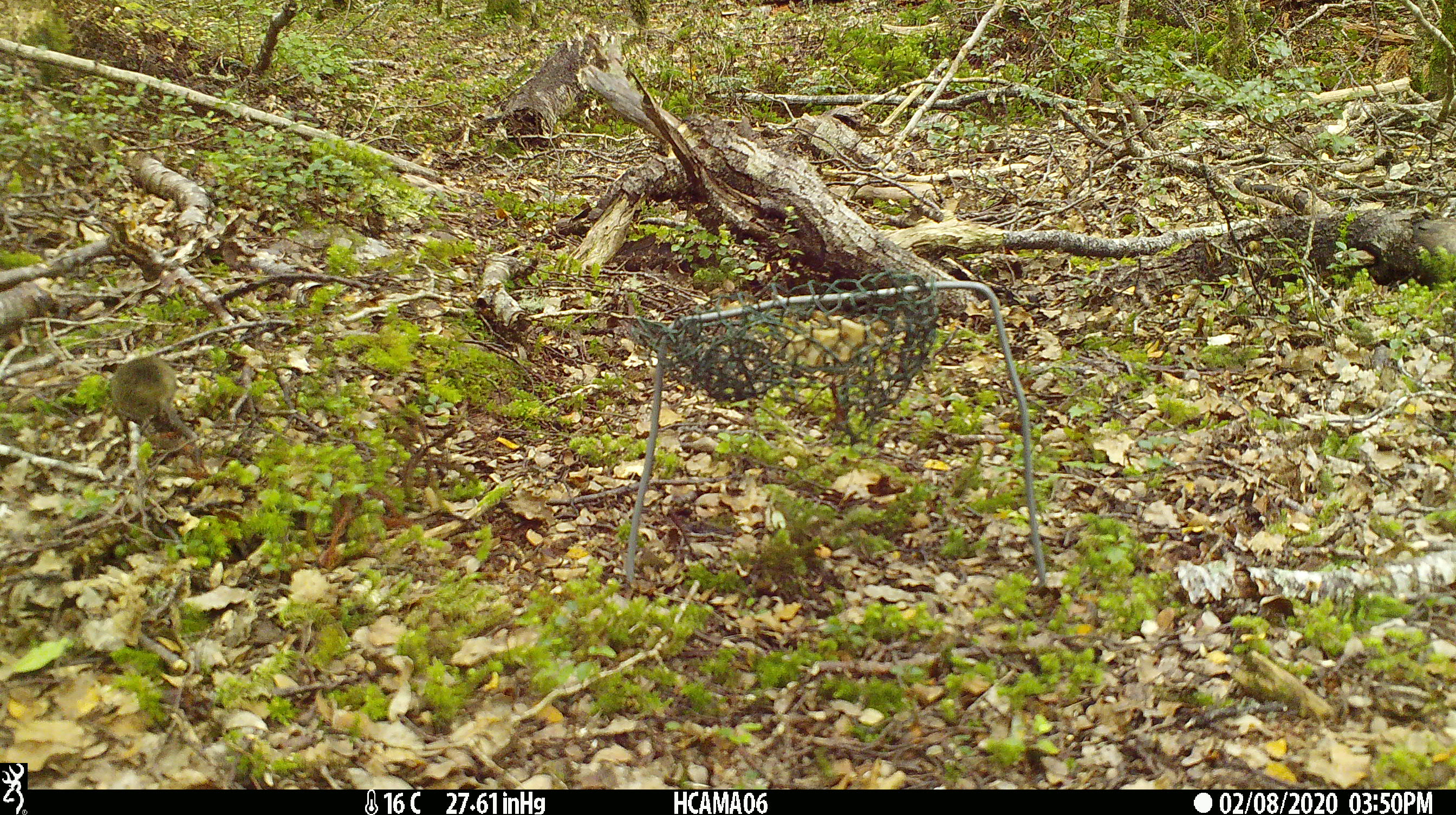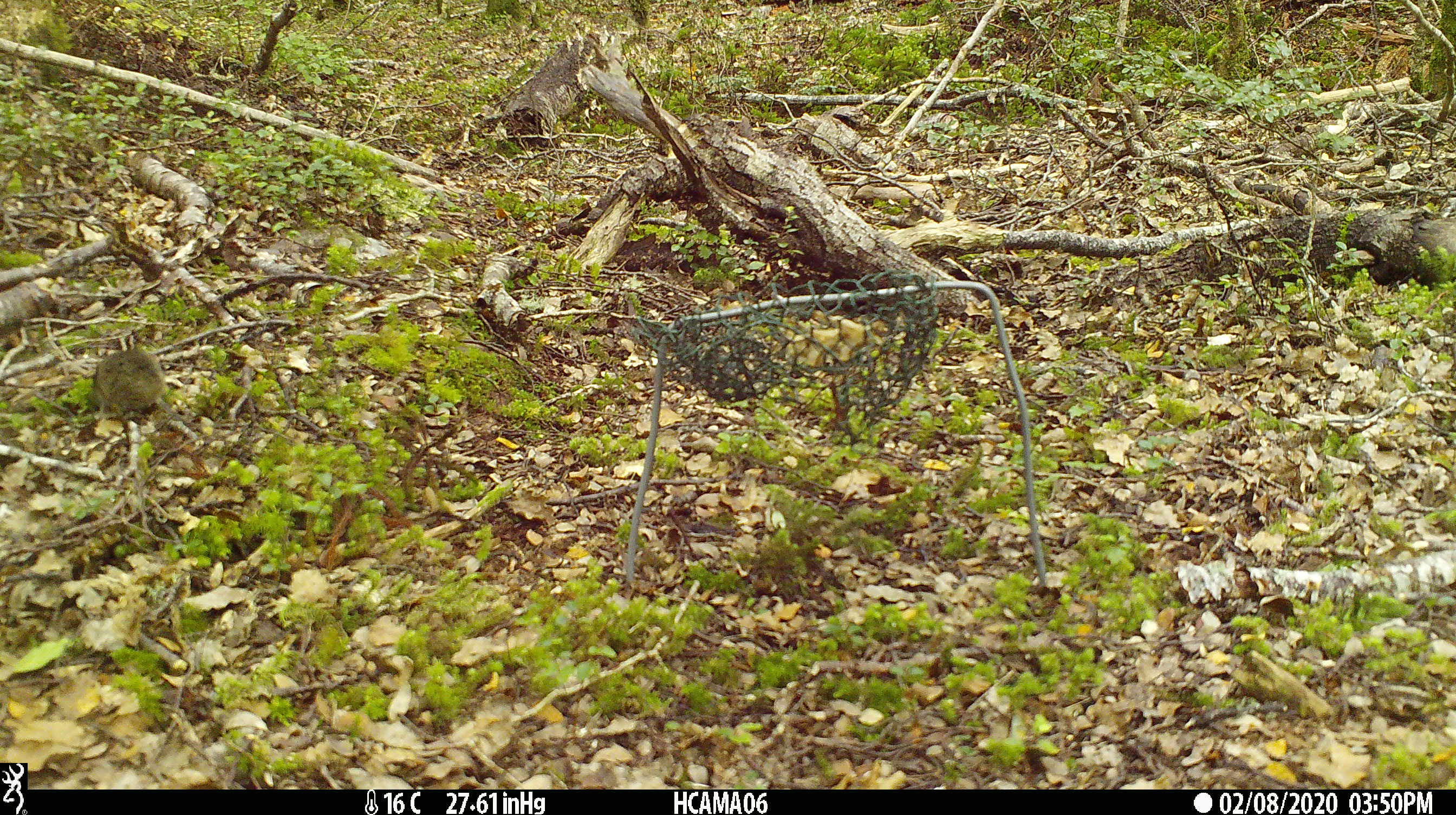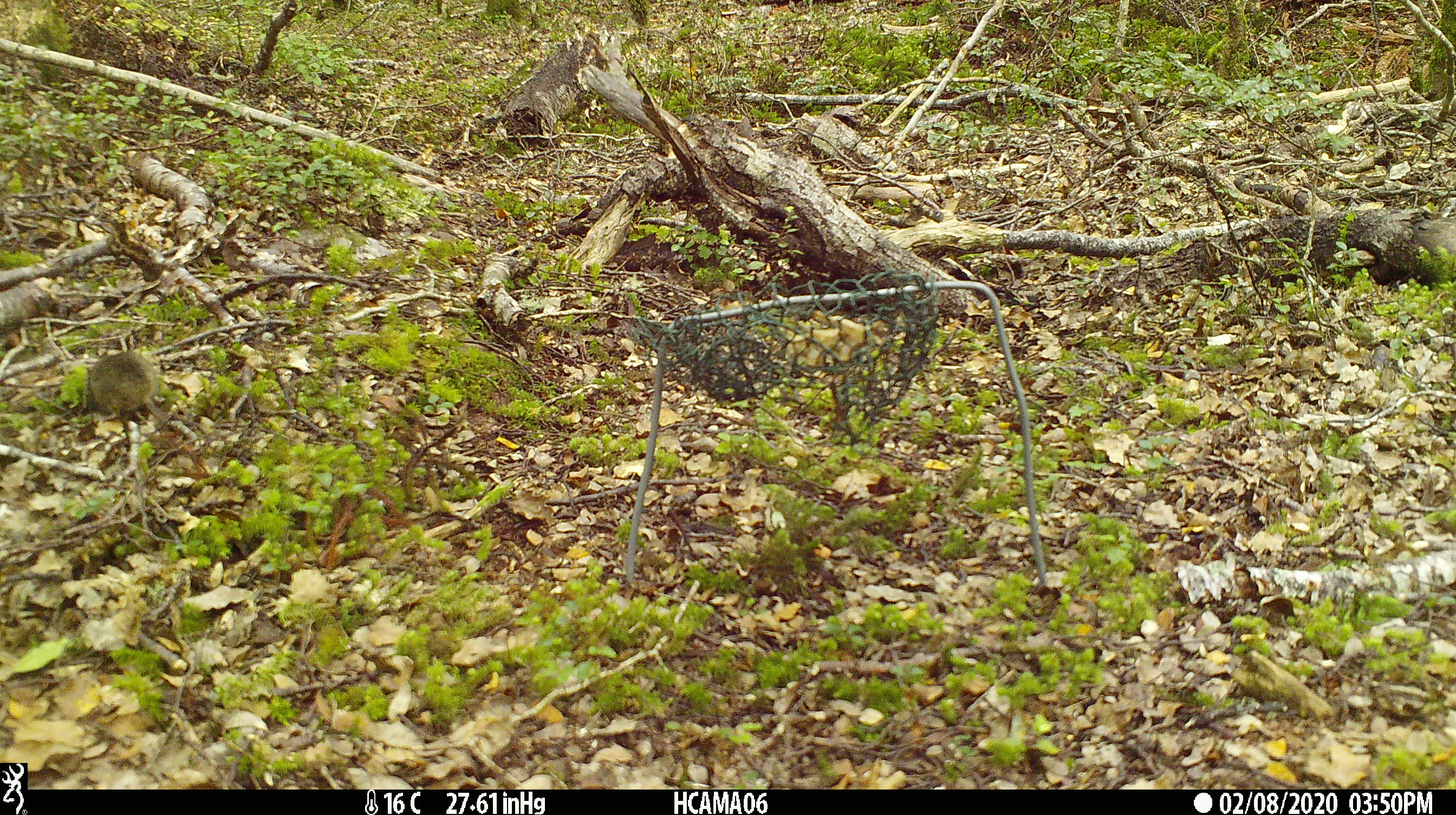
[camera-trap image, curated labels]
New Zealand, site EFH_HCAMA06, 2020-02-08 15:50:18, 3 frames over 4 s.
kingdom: Animalia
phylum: Chordata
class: Mammalia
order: Rodentia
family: Muridae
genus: Mus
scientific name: Mus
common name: mouse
Mouse (Mus).